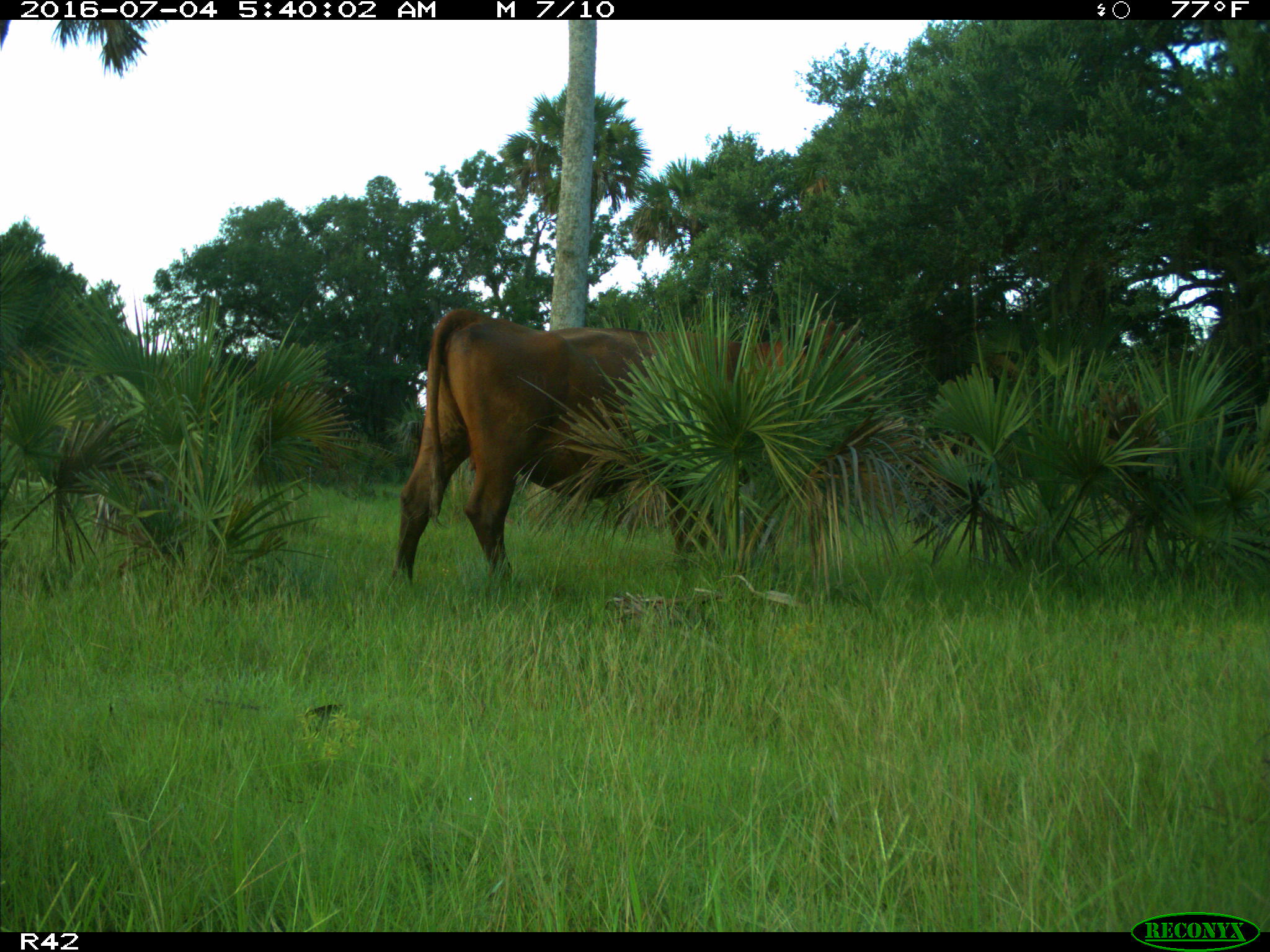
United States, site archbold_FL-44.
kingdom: Animalia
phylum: Chordata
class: Mammalia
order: Artiodactyla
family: Bovidae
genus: Bos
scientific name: Bos taurus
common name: domestic cow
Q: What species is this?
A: Bos taurus (domestic cow).